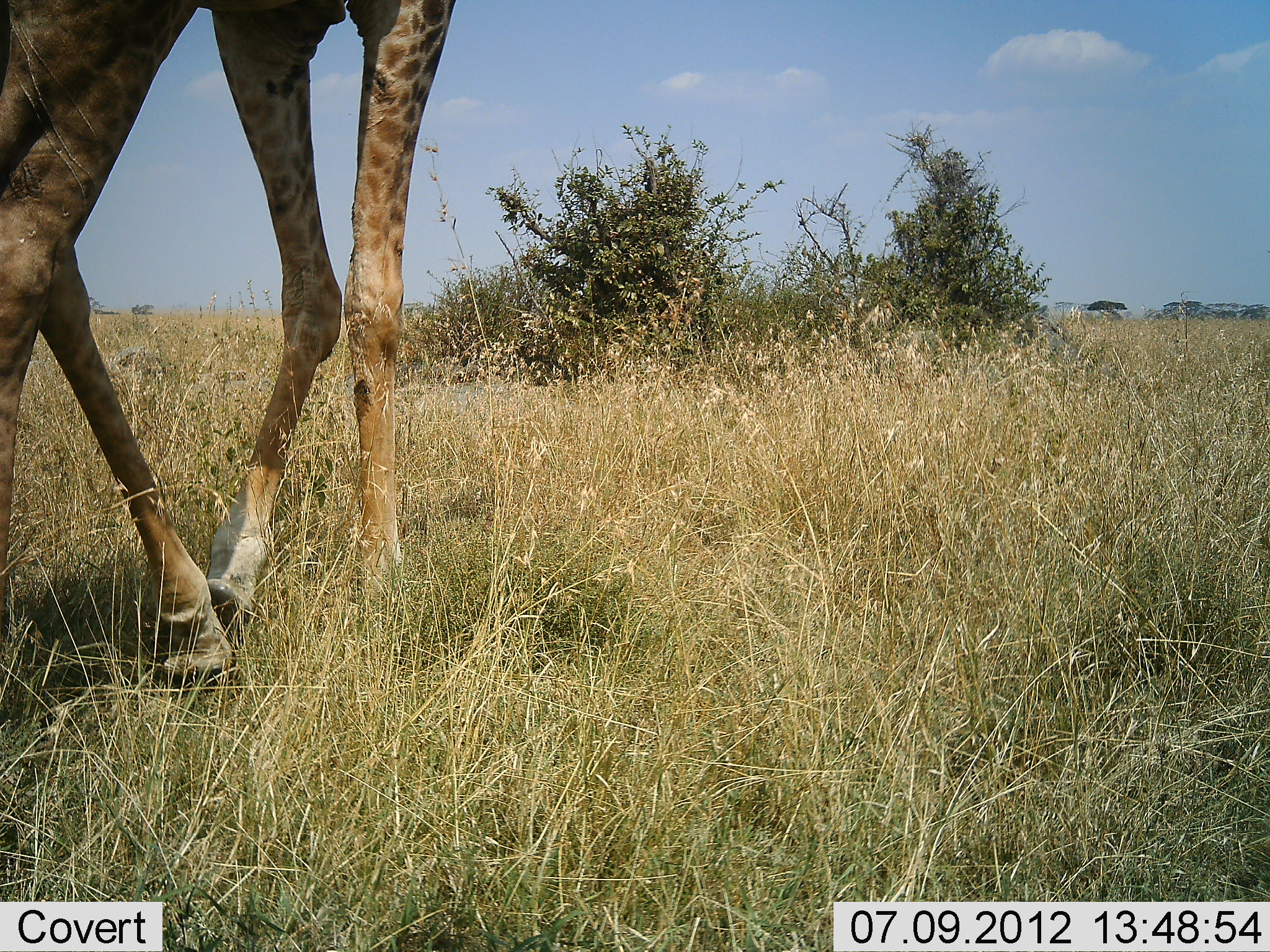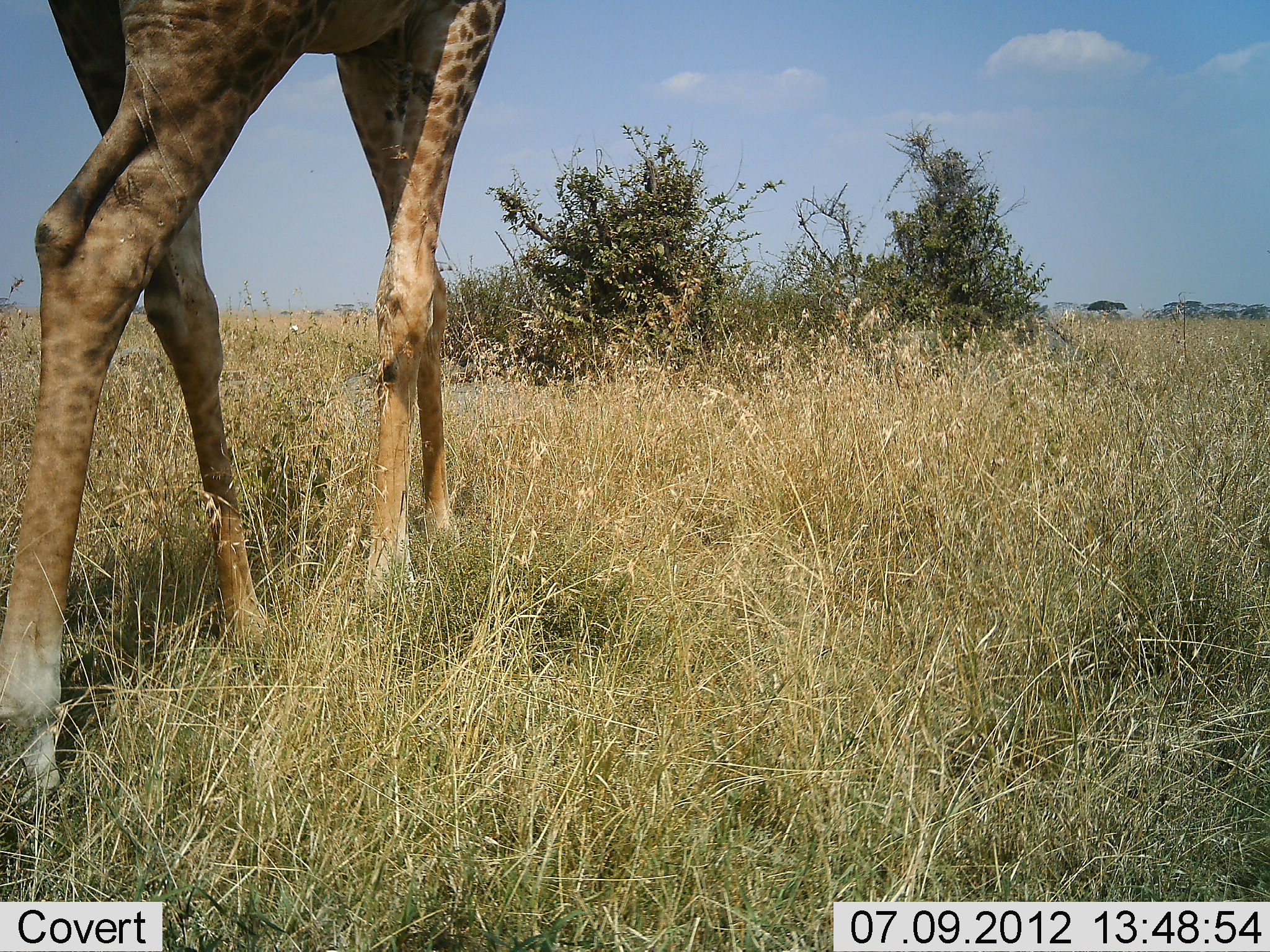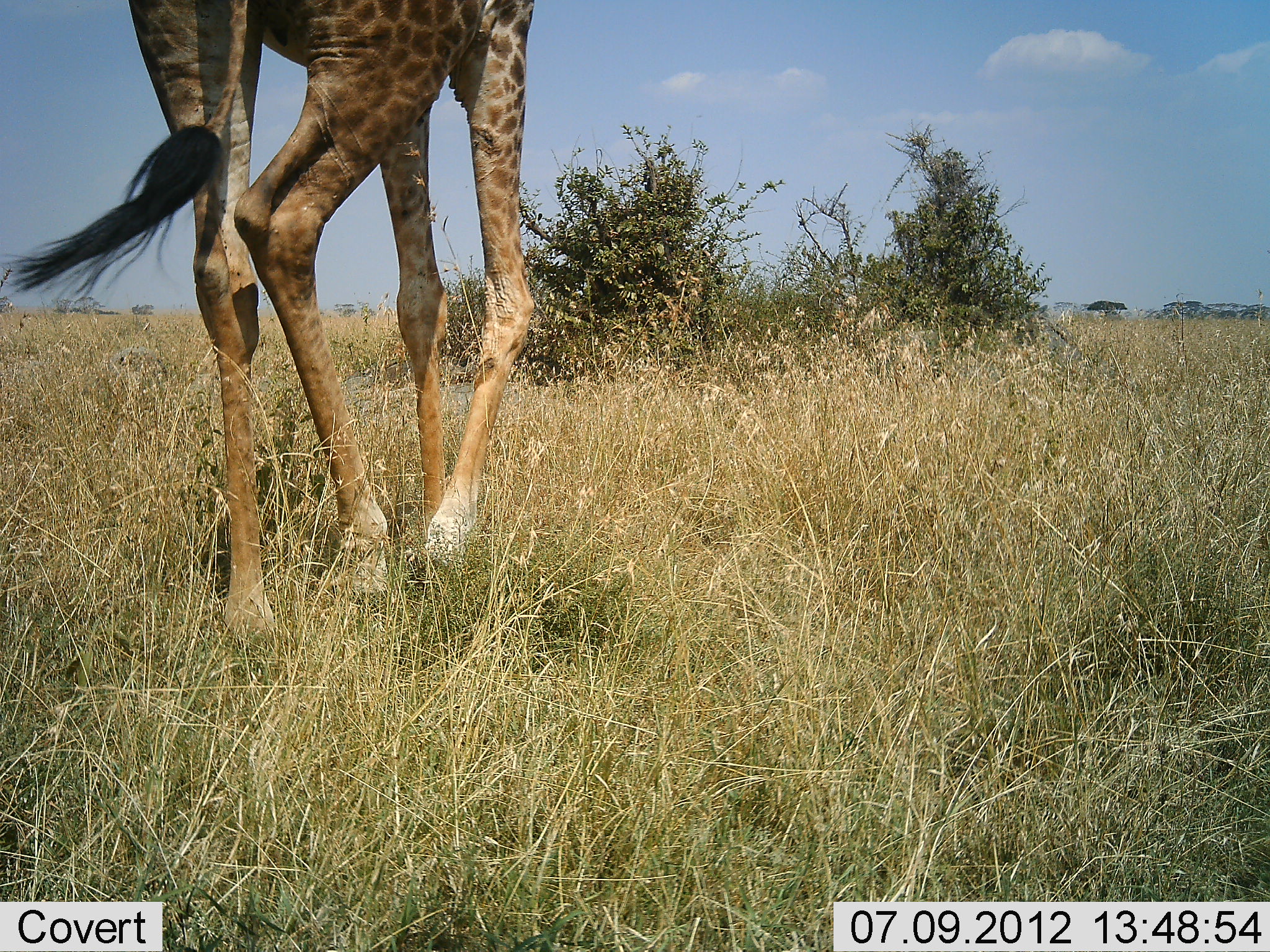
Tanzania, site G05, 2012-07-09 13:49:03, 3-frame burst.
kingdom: Animalia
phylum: Chordata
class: Mammalia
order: Artiodactyla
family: Giraffidae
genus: Giraffa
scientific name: Giraffa camelopardalis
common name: giraffe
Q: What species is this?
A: Giraffe (Giraffa camelopardalis).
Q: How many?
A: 1.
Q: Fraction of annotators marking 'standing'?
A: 0%.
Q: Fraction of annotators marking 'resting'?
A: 0%.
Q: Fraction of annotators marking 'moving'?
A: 100%.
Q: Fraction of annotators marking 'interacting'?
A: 0%.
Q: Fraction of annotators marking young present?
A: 0%.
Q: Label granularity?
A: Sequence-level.